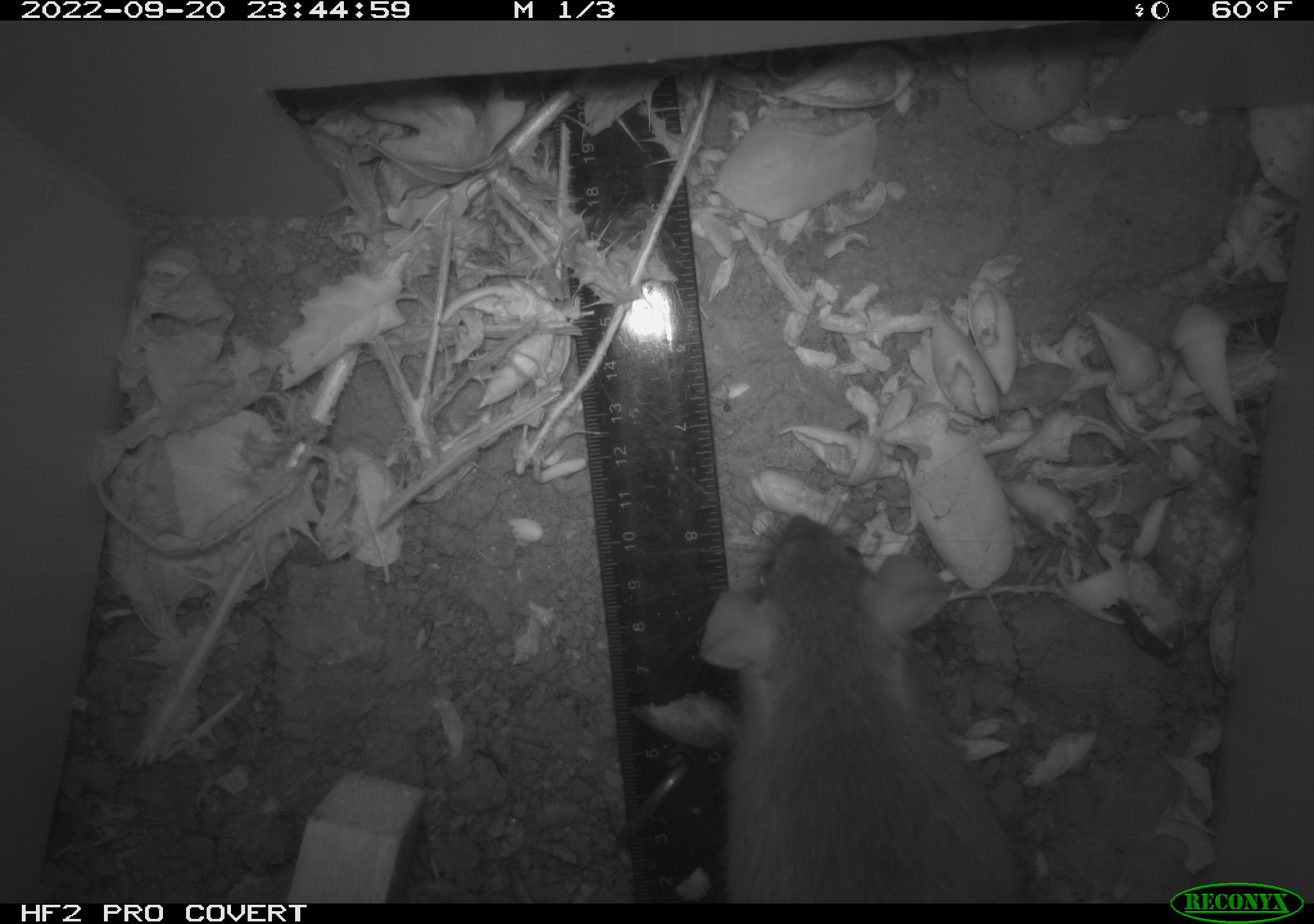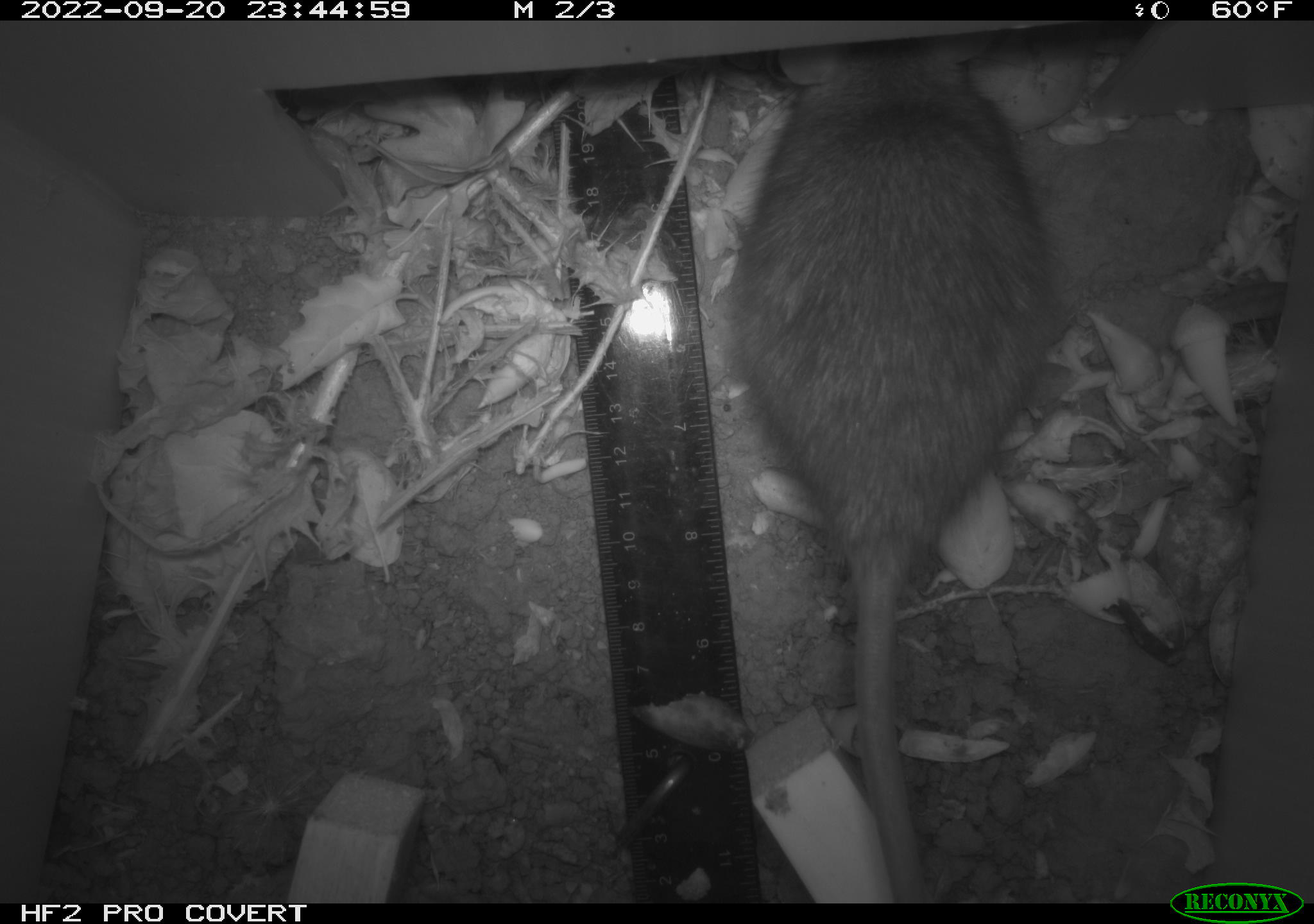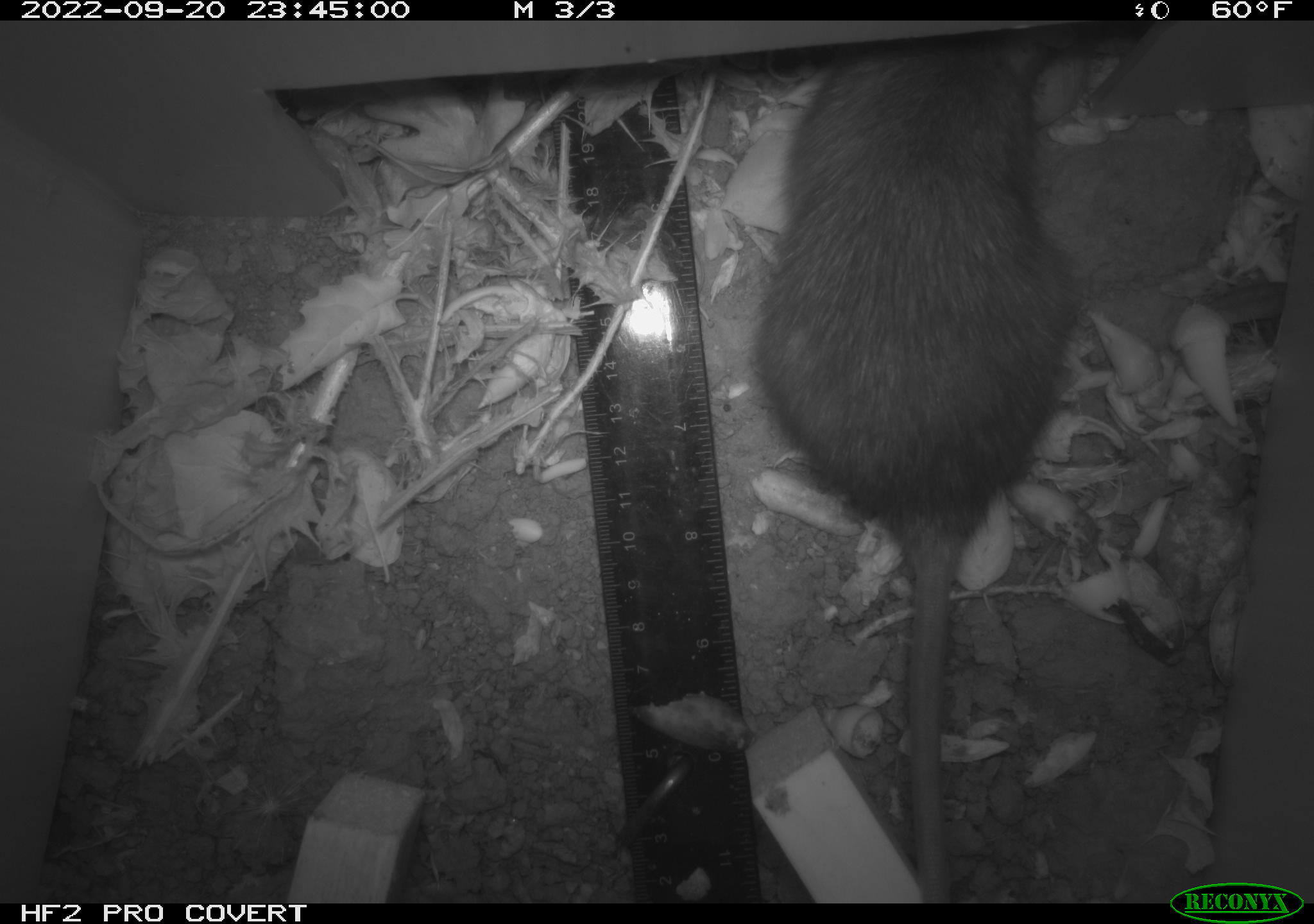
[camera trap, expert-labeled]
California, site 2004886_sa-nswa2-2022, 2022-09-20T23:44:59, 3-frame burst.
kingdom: Animalia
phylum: Chordata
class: Mammalia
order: Rodentia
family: Muridae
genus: Rattus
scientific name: Rattus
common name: rat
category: rattus species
Rattus species (rat) (Rattus).